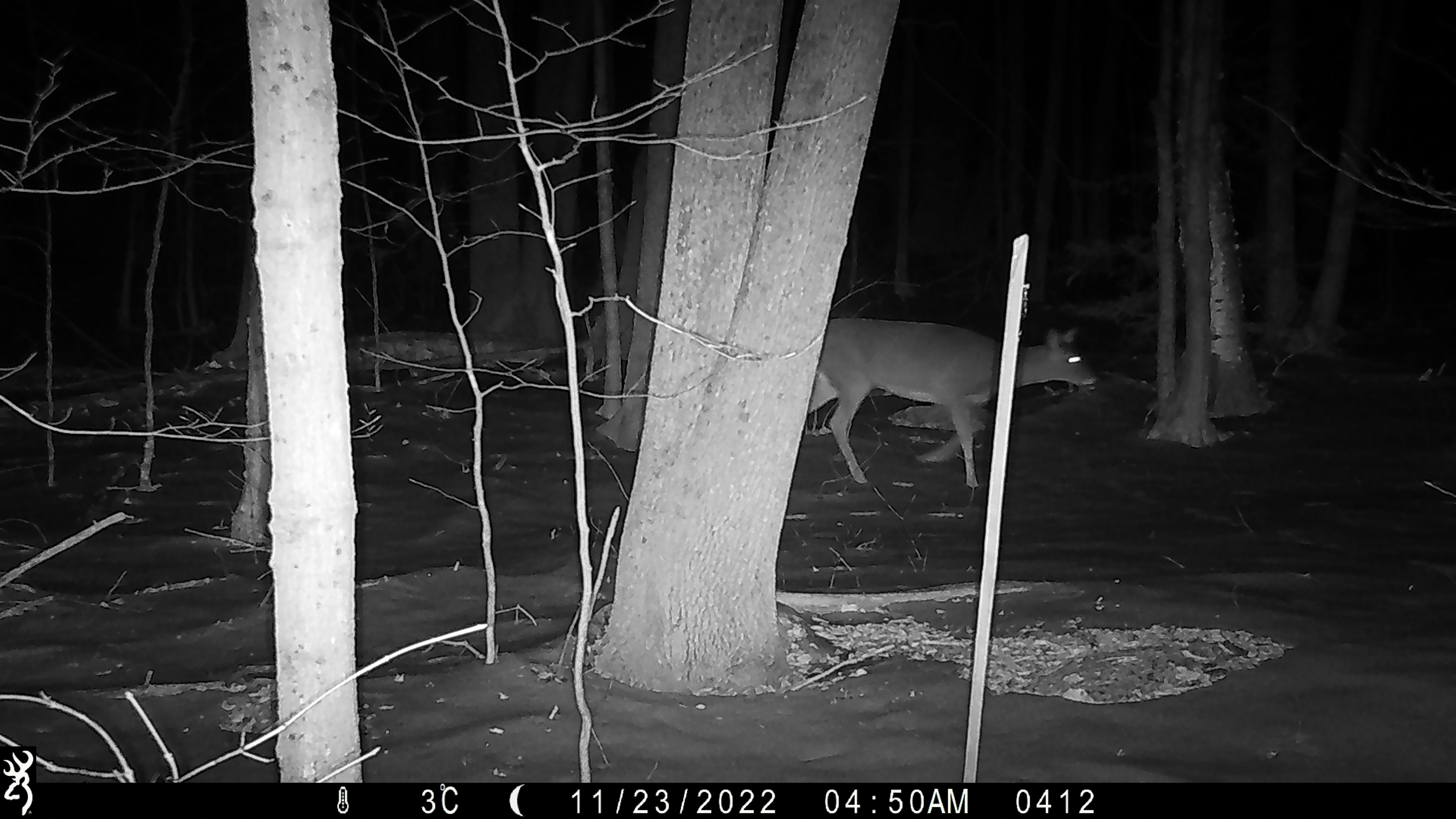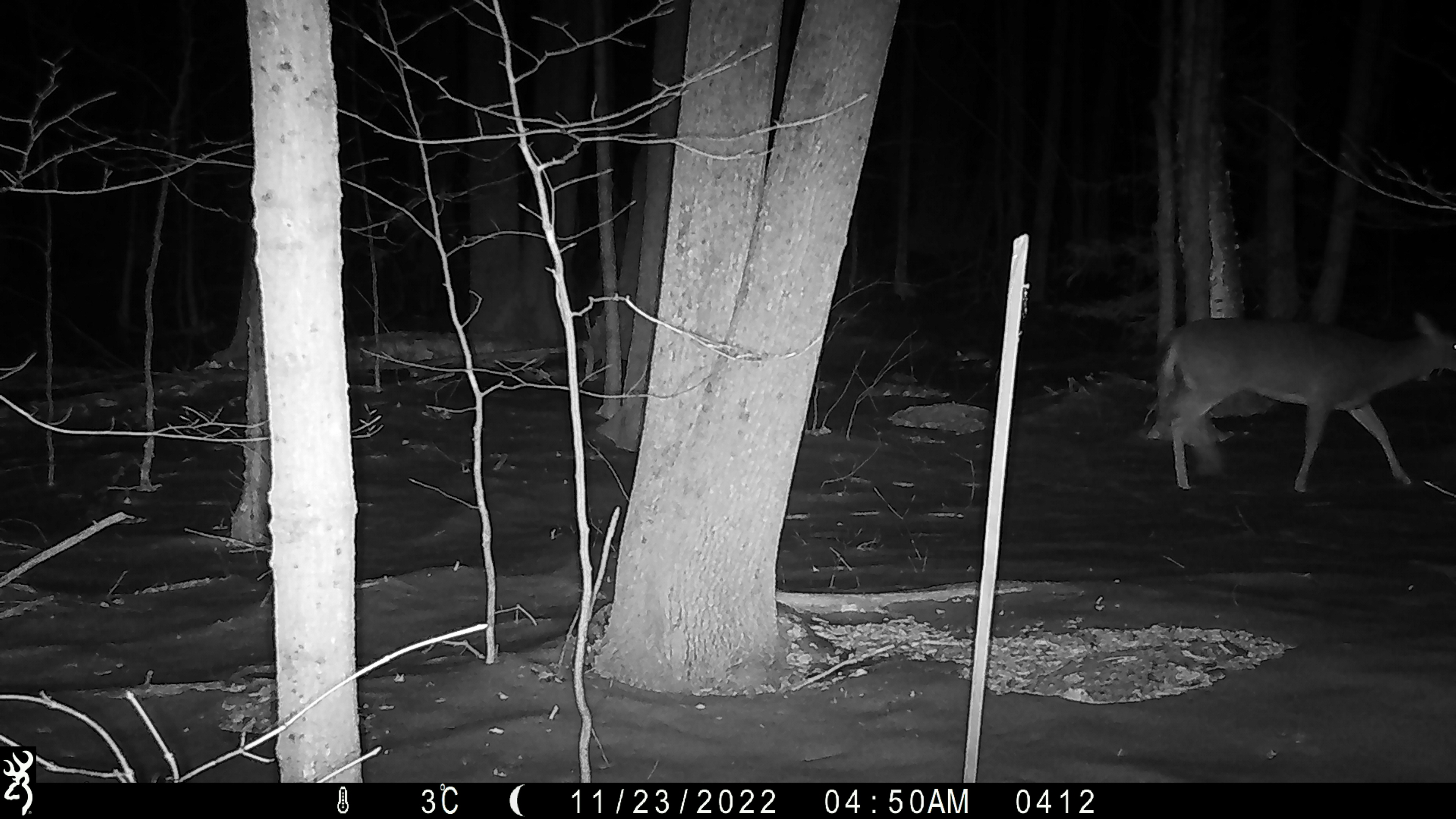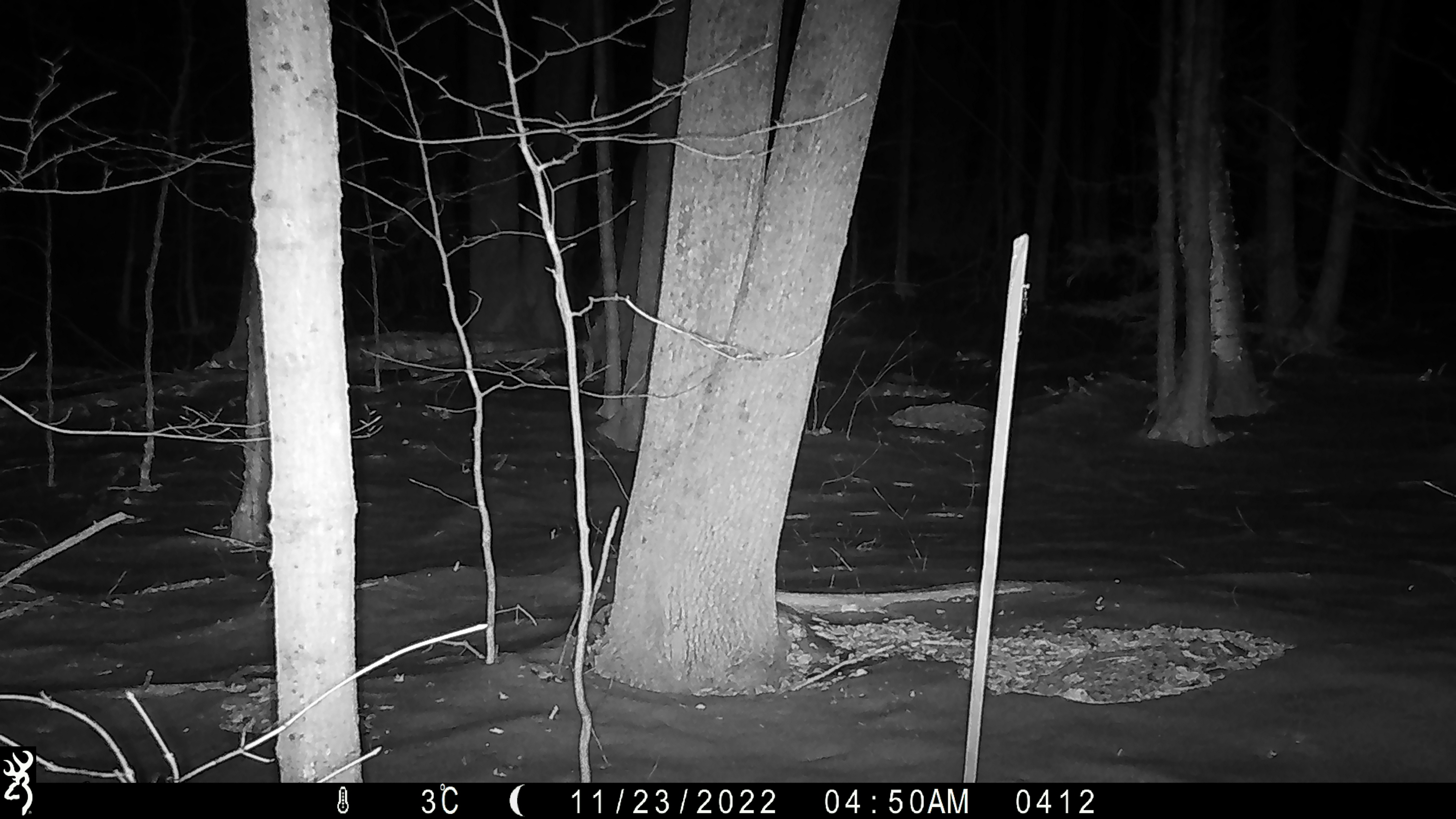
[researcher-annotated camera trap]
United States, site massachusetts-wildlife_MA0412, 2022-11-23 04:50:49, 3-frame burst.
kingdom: Animalia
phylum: Chordata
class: Mammalia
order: Artiodactyla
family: Cervidae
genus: Odocoileus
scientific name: Odocoileus virginianus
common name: white-tailed deer